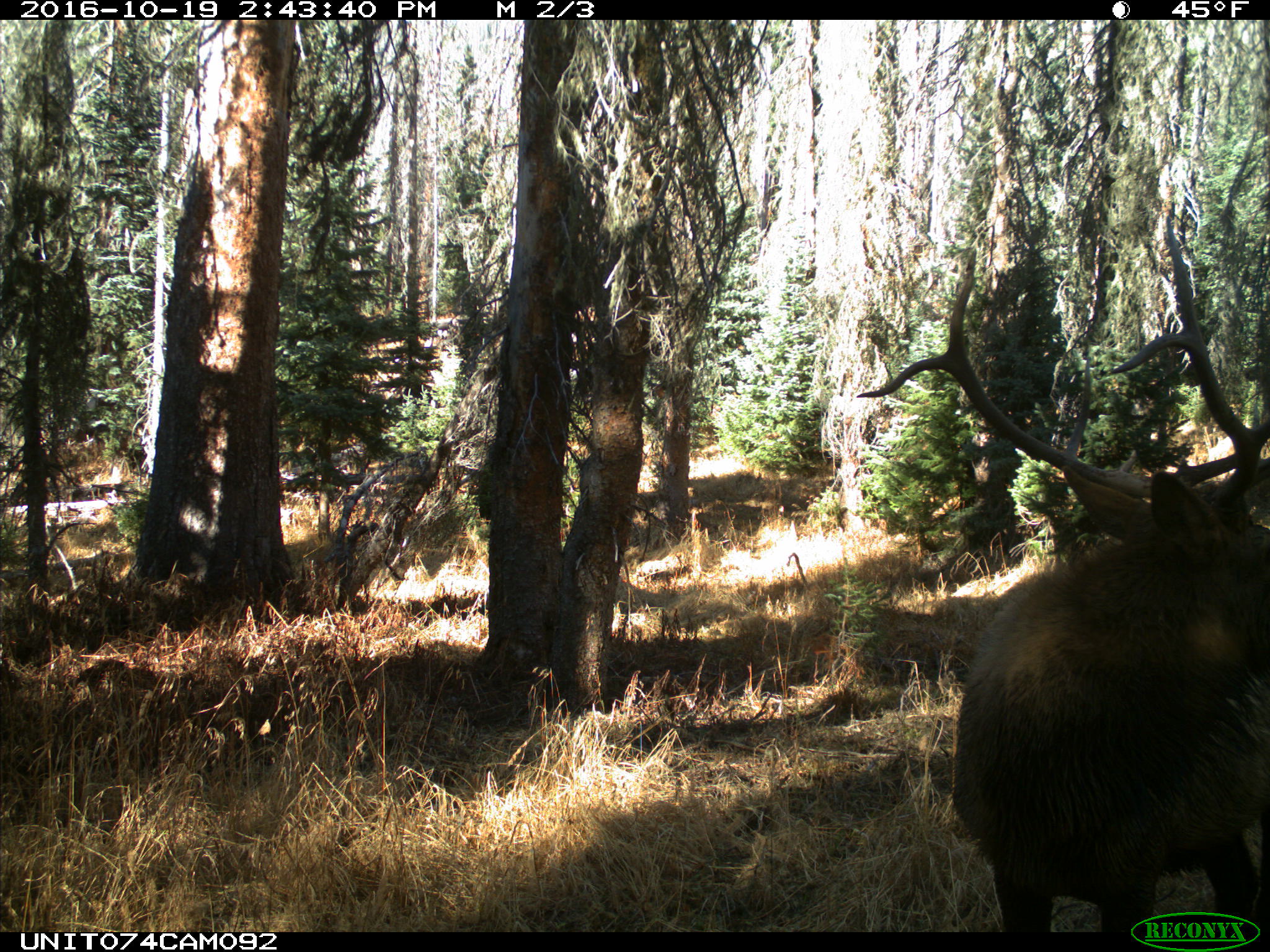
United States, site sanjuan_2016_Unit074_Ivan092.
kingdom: Animalia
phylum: Chordata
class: Mammalia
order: Artiodactyla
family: Cervidae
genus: Cervus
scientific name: Cervus elaphus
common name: red deer